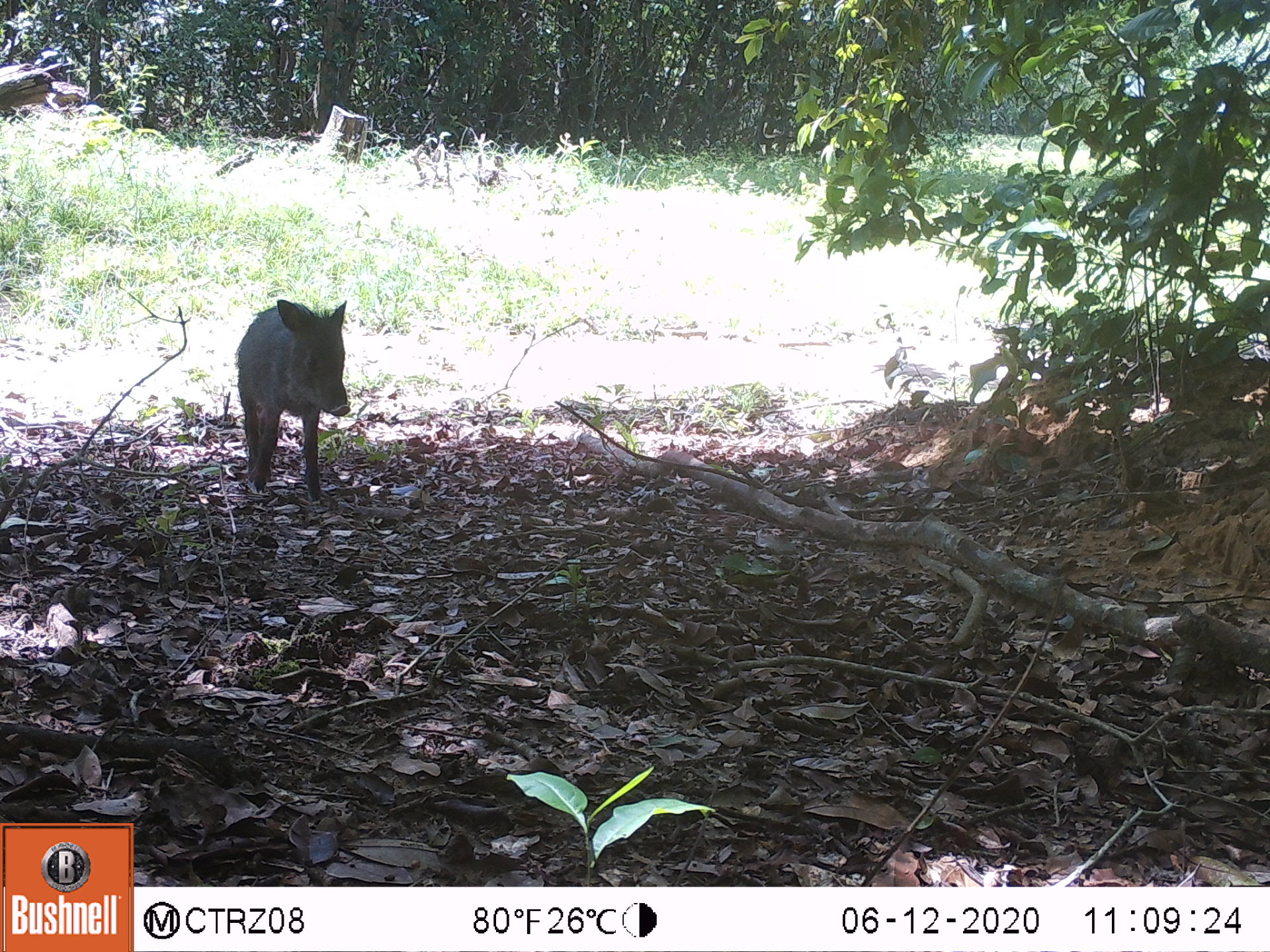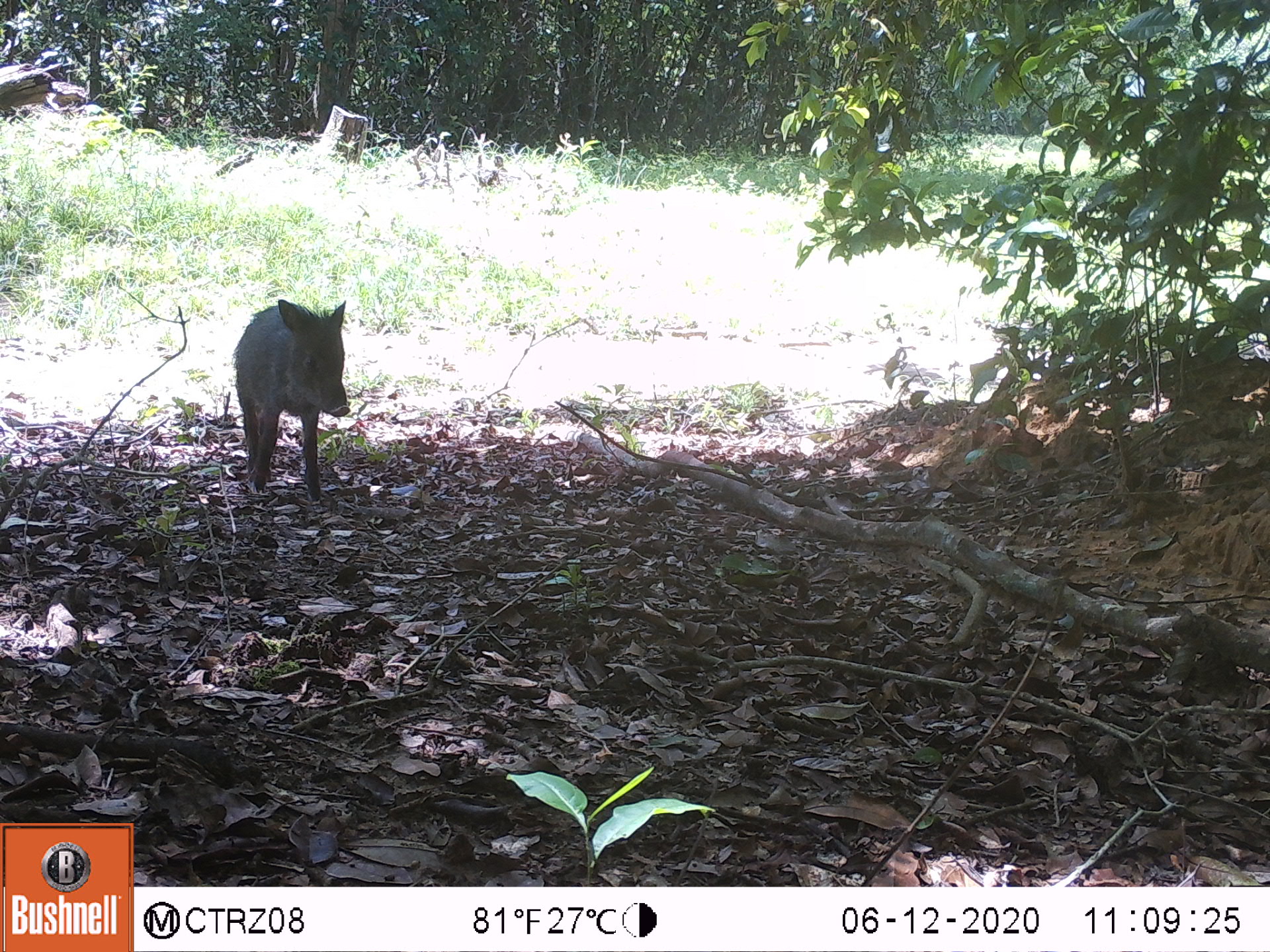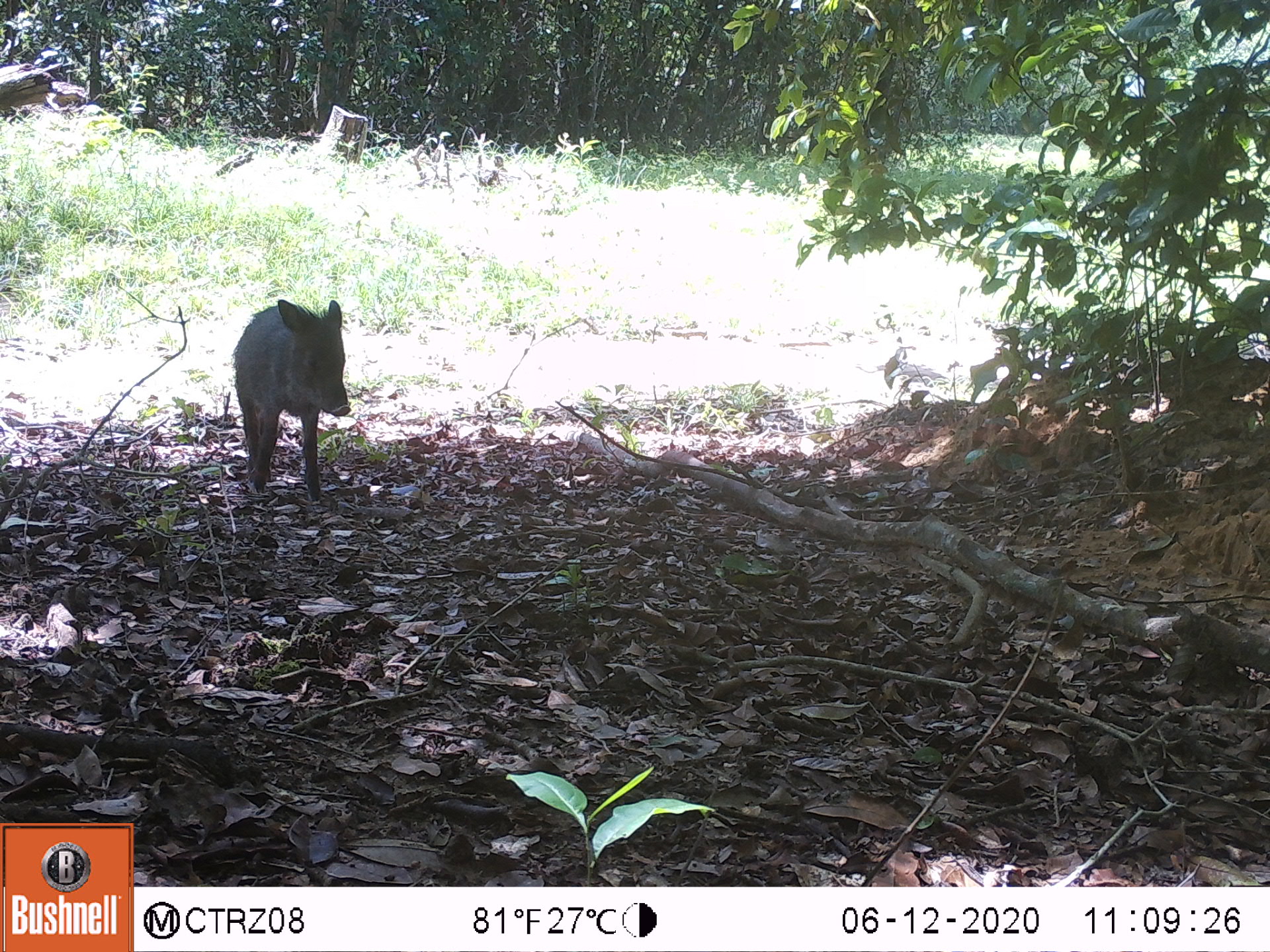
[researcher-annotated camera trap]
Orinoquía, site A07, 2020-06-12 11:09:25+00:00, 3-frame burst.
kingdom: Animalia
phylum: Chordata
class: Mammalia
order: Artiodactyla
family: Tayassuidae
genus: Pecari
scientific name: Pecari tajacu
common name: collared peccary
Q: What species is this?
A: Collared peccary (Pecari tajacu).